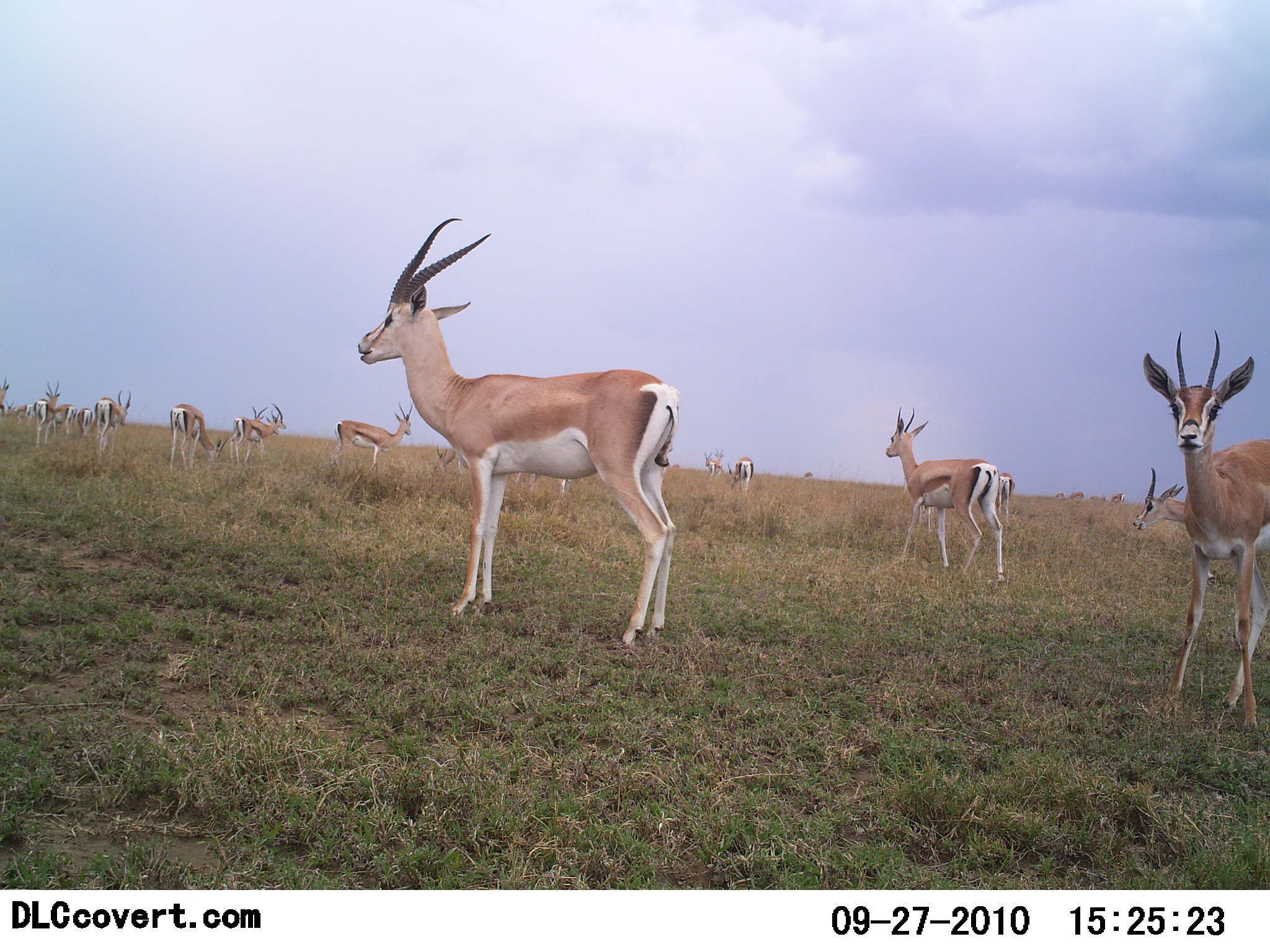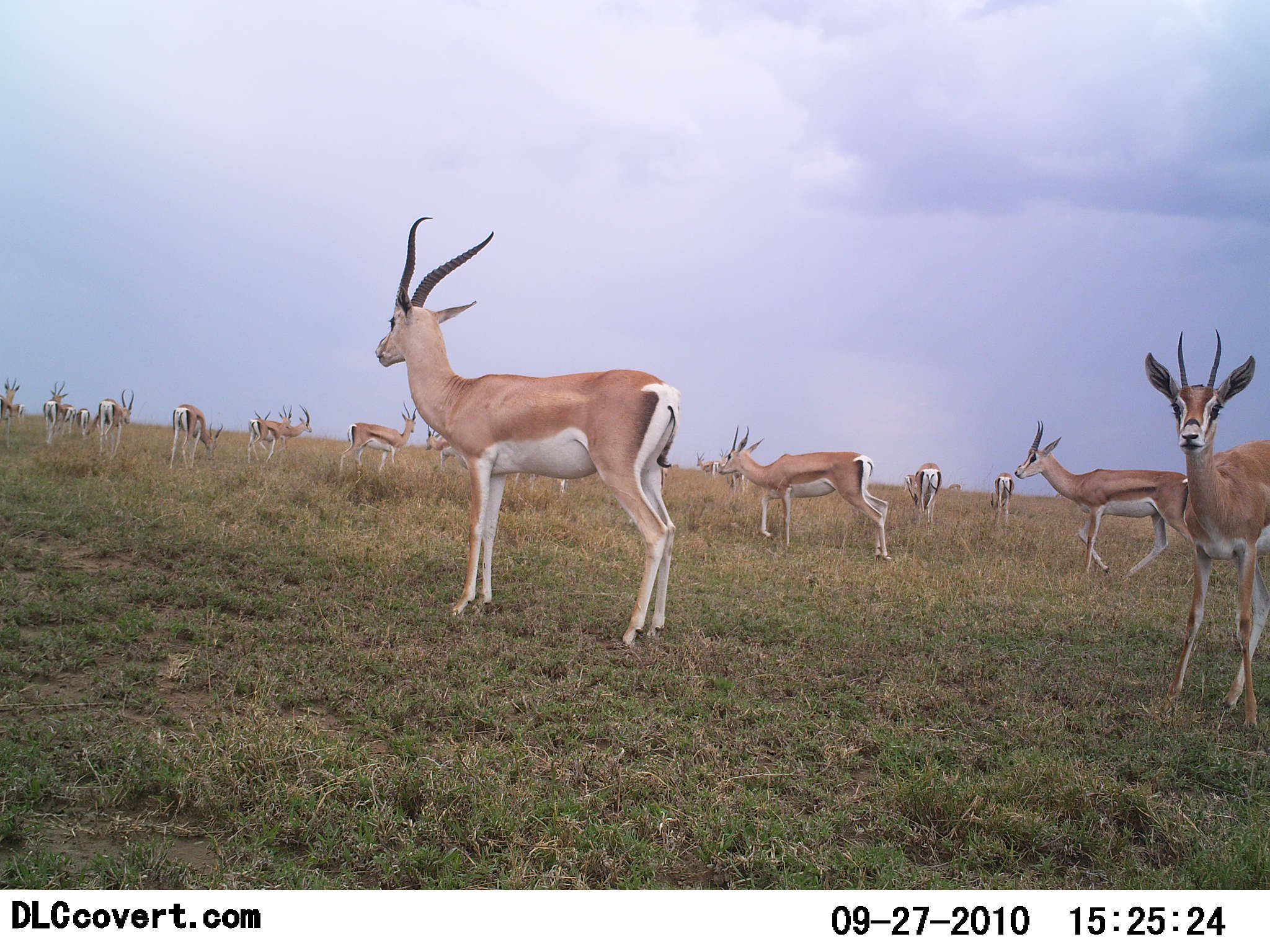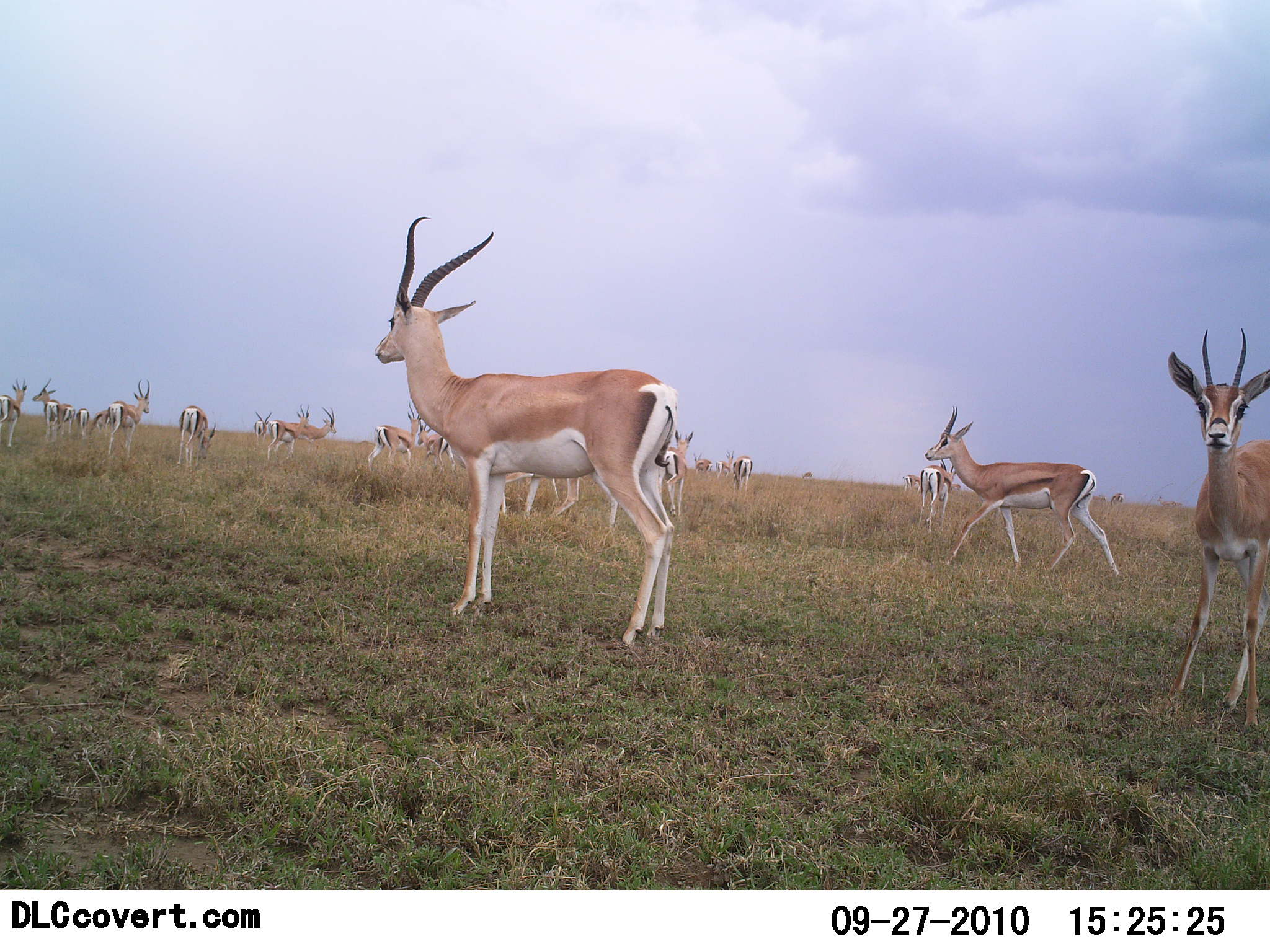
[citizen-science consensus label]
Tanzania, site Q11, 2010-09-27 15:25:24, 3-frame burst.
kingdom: Animalia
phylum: Chordata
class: Mammalia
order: Artiodactyla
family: Bovidae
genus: Nanger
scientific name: Nanger granti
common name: grant's gazelle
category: gazellegrants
Gazellegrants (grant's gazelle) (Nanger granti), count 11-50. Behavior (volunteer vote fractions): standing 94%, resting 12%, moving 88%, interacting 12%. Young present (vote fraction): 0%. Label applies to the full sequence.